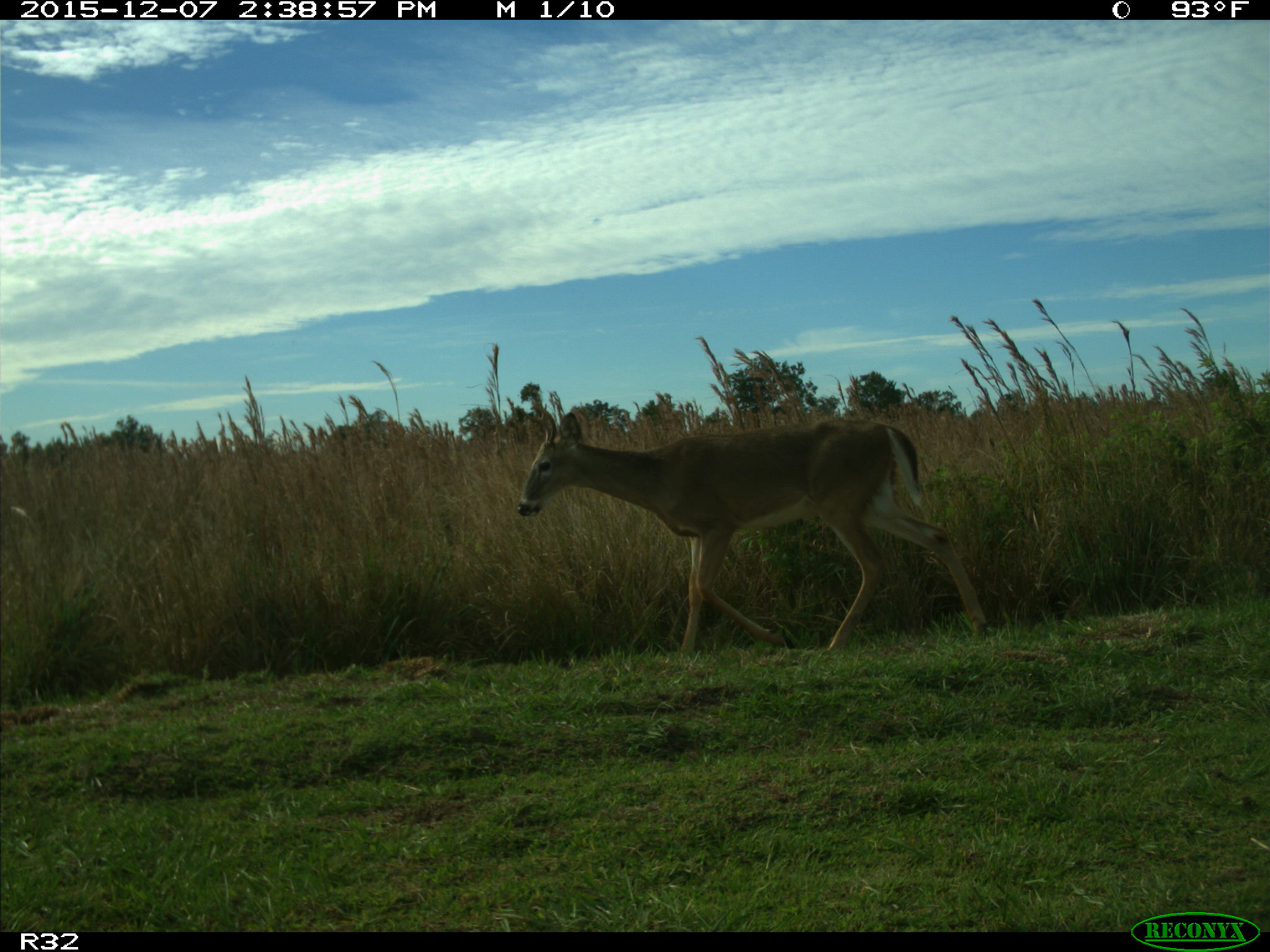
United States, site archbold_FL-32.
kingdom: Animalia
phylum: Chordata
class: Mammalia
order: Artiodactyla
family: Cervidae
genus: Odocoileus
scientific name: Odocoileus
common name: deer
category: unidentified deer